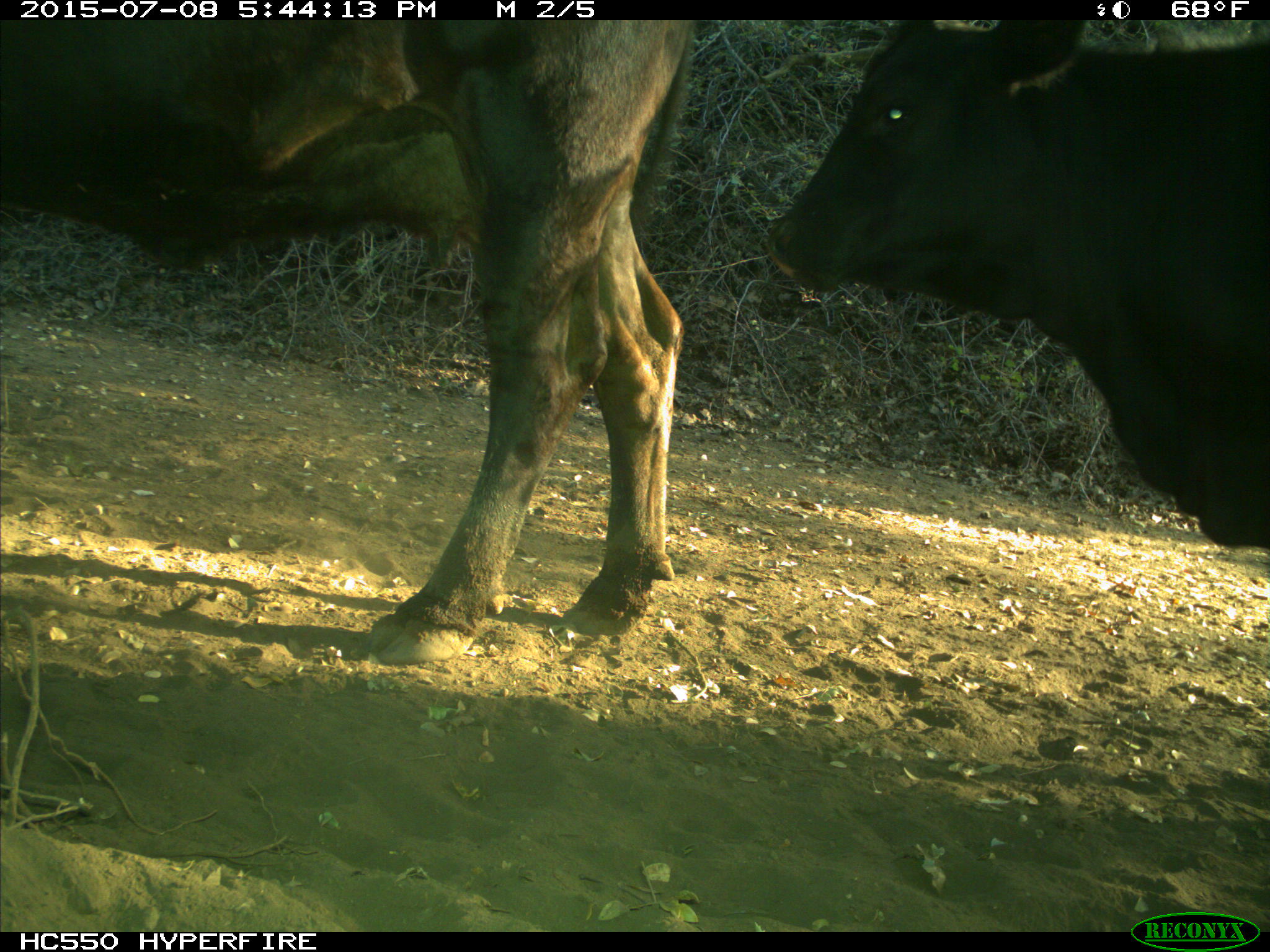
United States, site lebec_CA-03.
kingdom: Animalia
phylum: Chordata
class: Mammalia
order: Artiodactyla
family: Bovidae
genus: Bos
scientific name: Bos taurus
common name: domestic cow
Bos taurus (domestic cow).